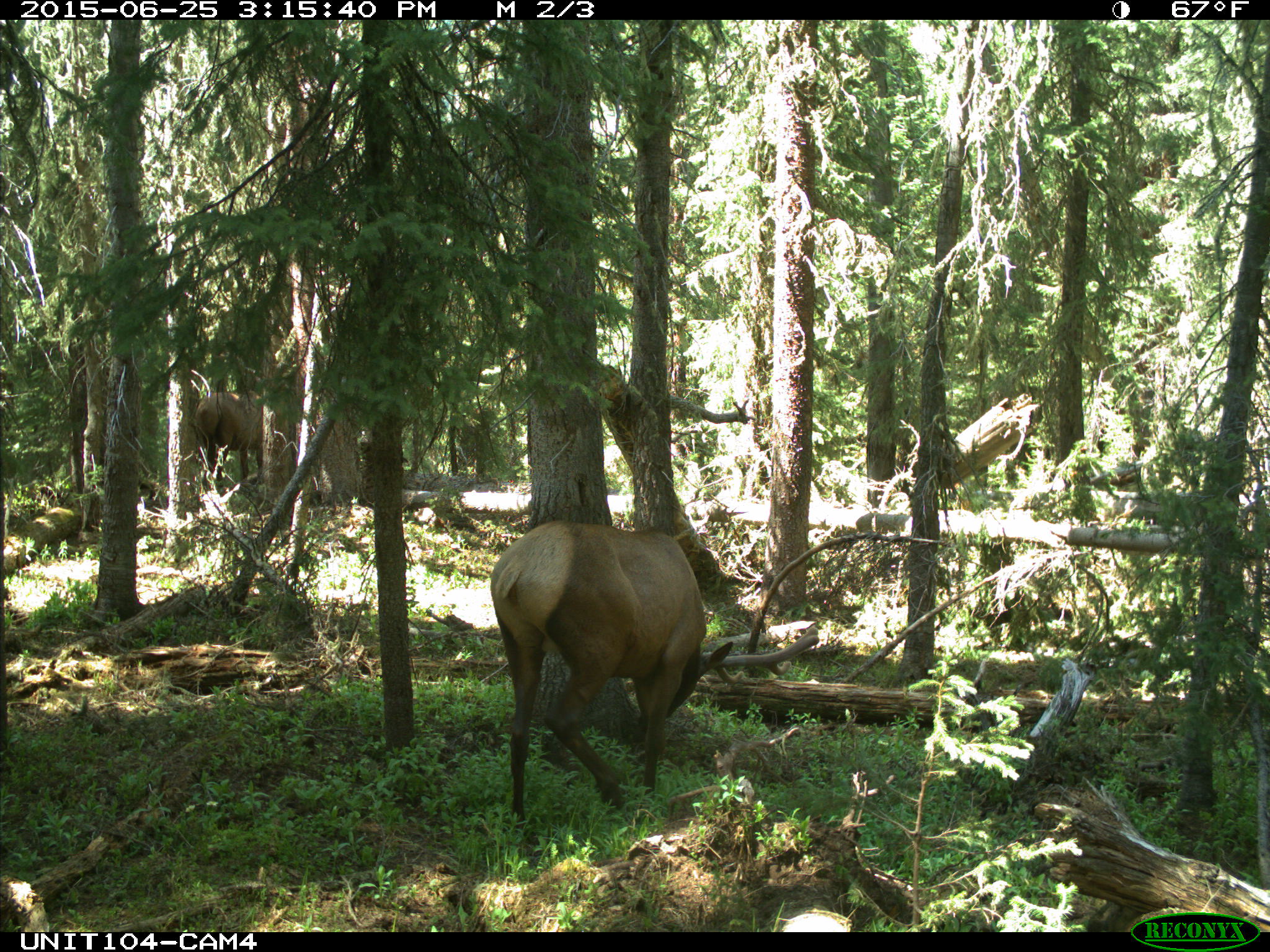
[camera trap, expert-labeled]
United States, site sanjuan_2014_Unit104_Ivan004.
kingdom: Animalia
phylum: Chordata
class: Mammalia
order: Artiodactyla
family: Cervidae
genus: Cervus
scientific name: Cervus elaphus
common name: red deer